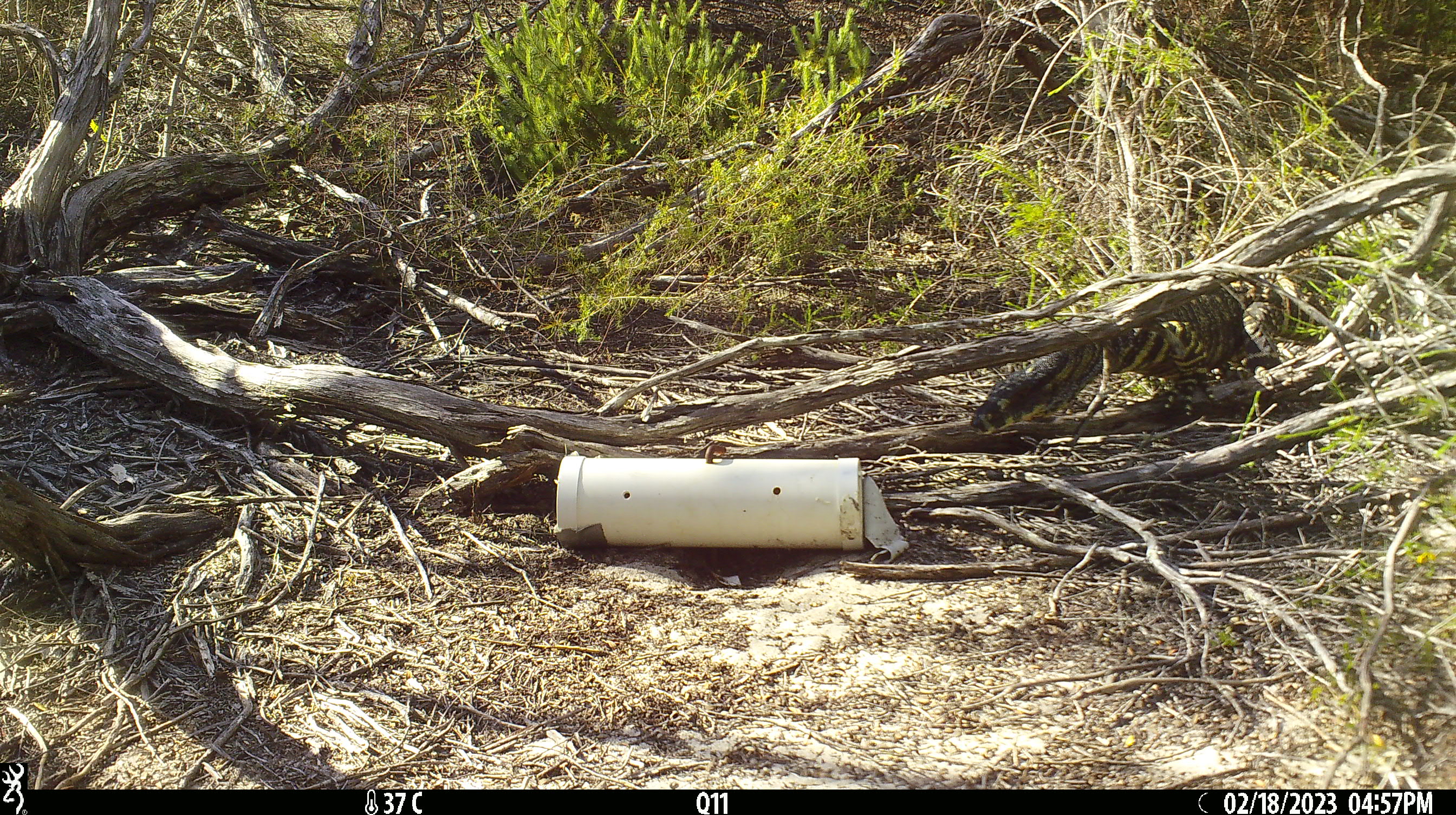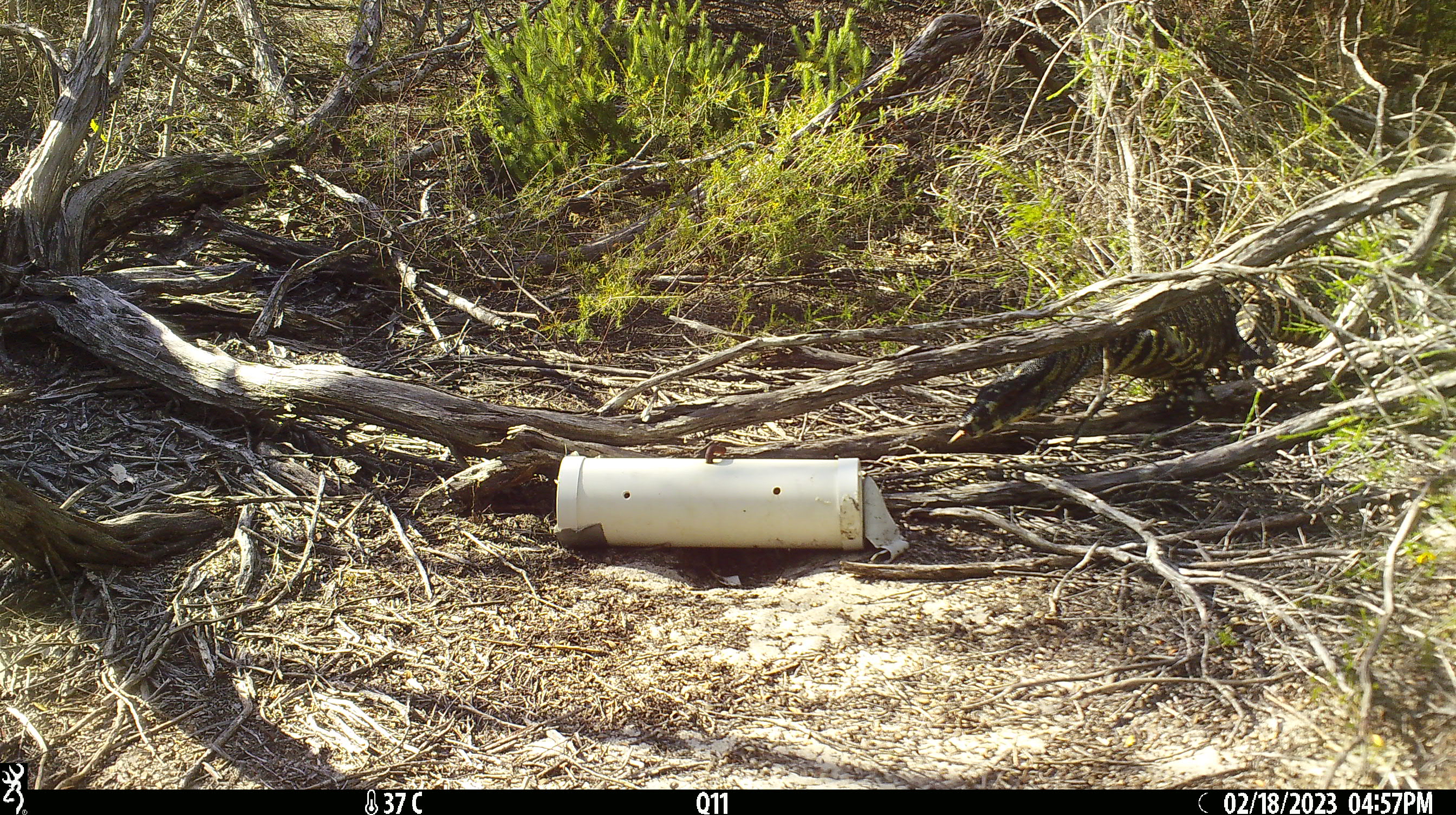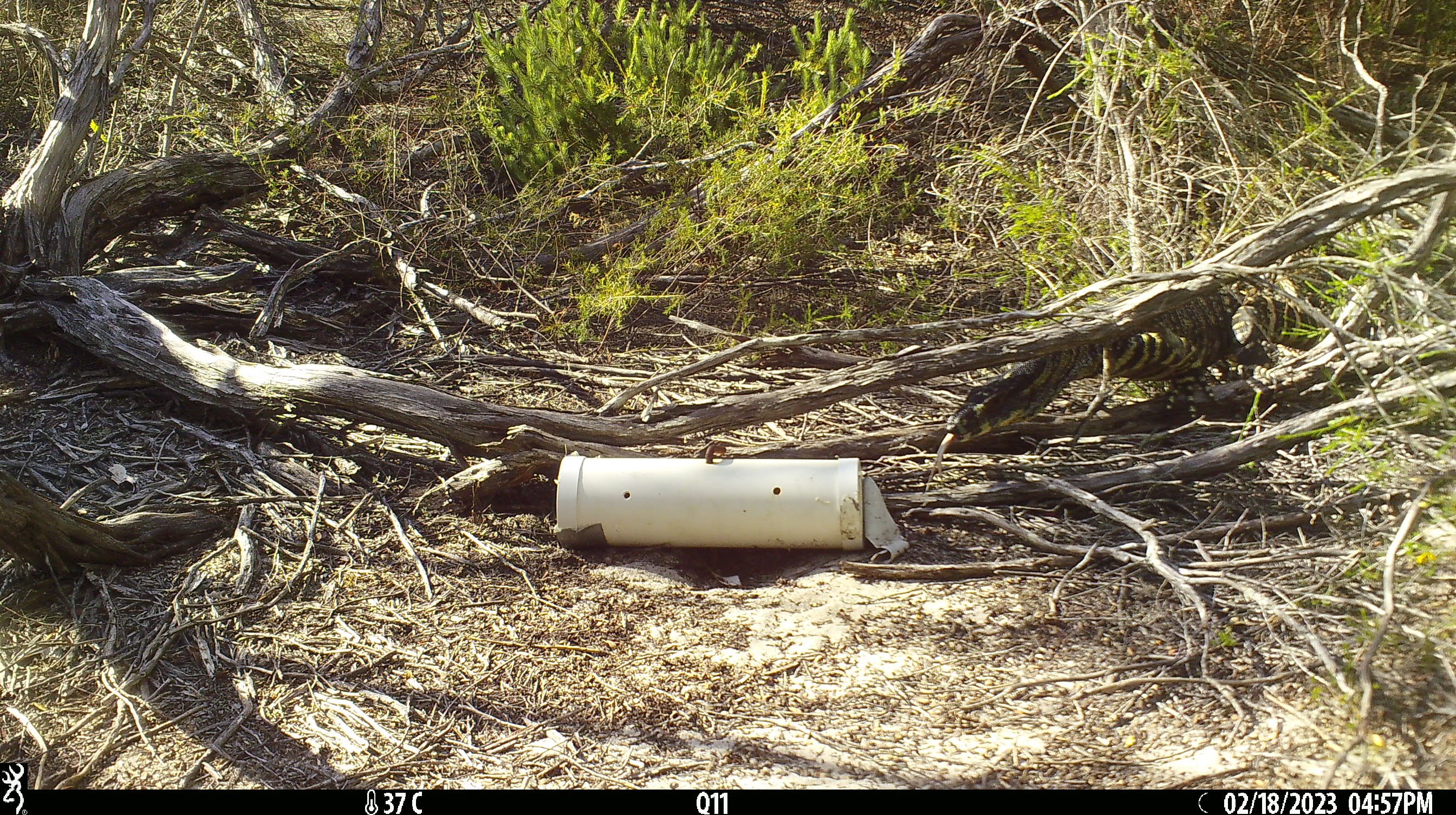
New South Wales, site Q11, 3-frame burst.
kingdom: Animalia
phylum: Chordata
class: Reptilia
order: Squamata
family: Varanidae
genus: Varanus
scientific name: Varanus varius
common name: lace monitor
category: goanna